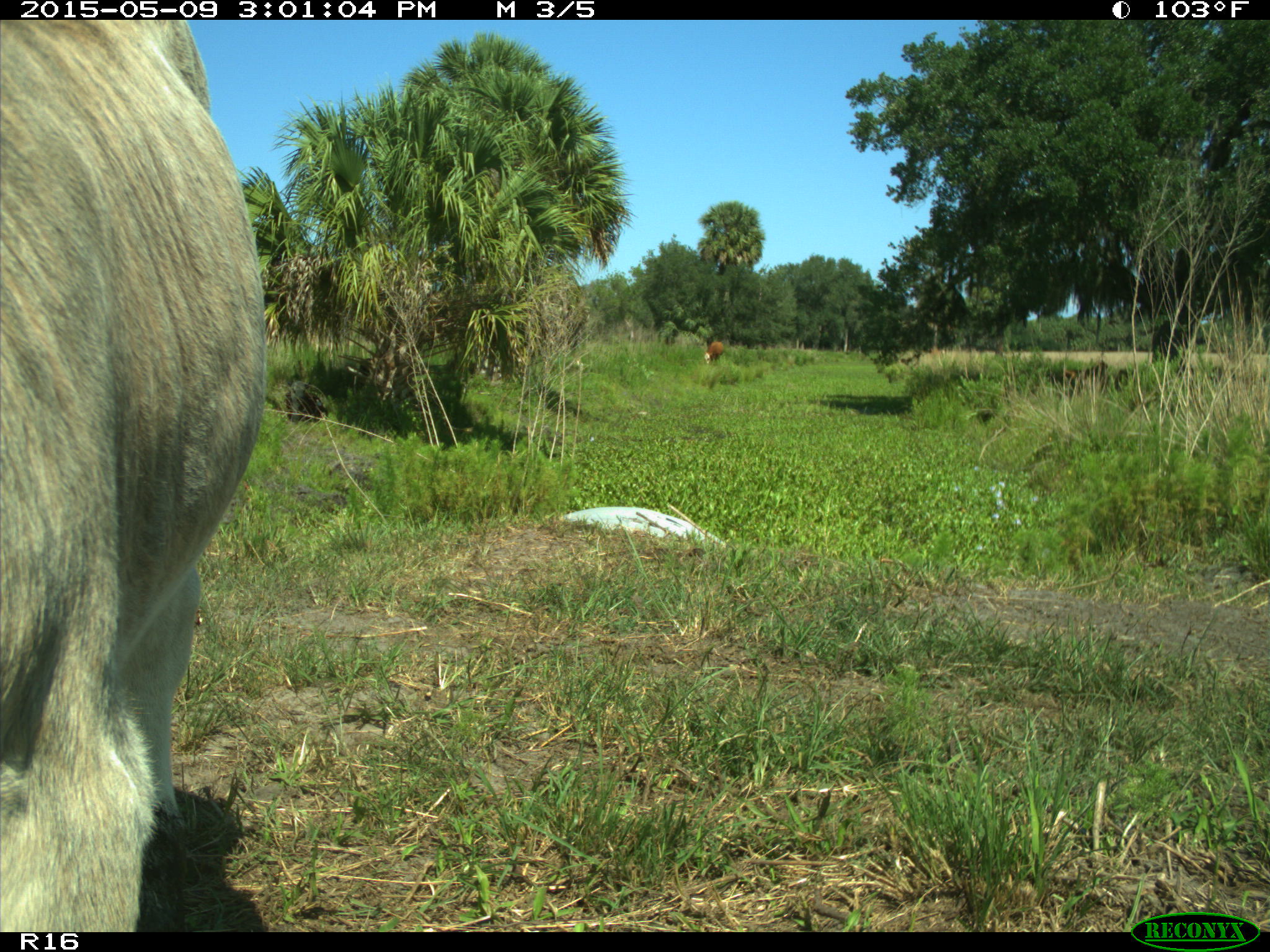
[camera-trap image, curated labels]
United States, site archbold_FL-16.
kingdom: Animalia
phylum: Chordata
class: Mammalia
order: Artiodactyla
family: Bovidae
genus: Bos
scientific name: Bos taurus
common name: domestic cow